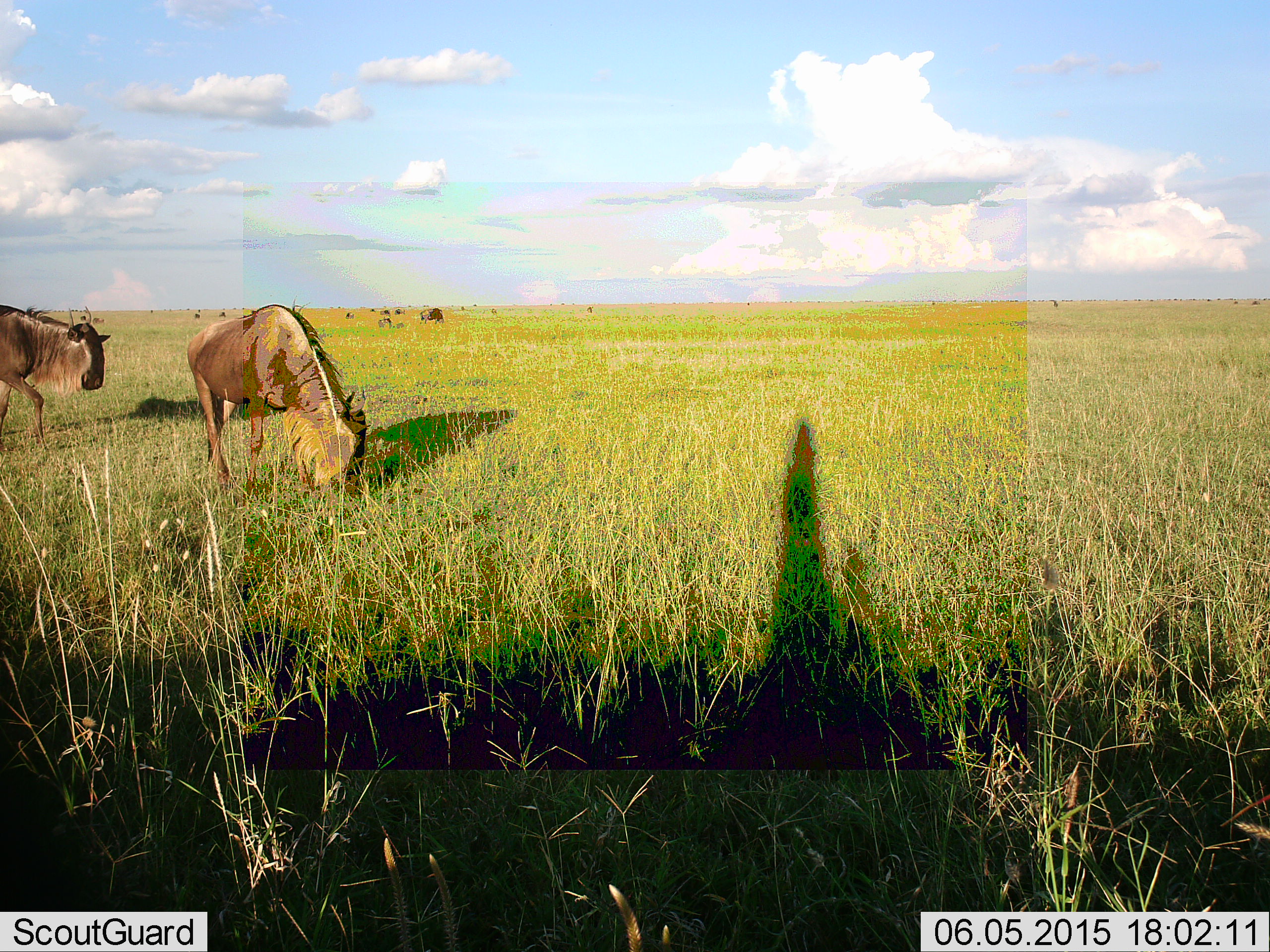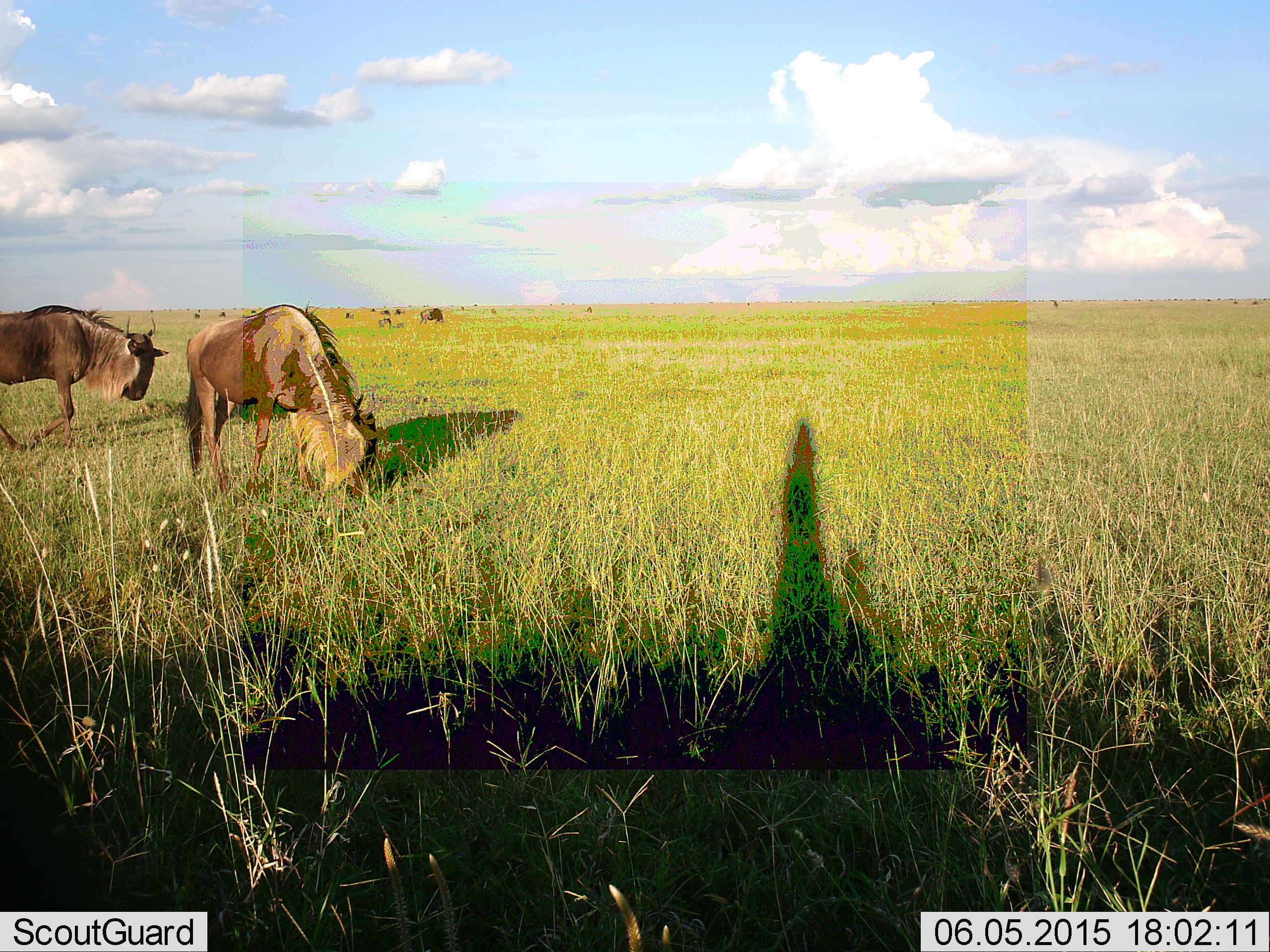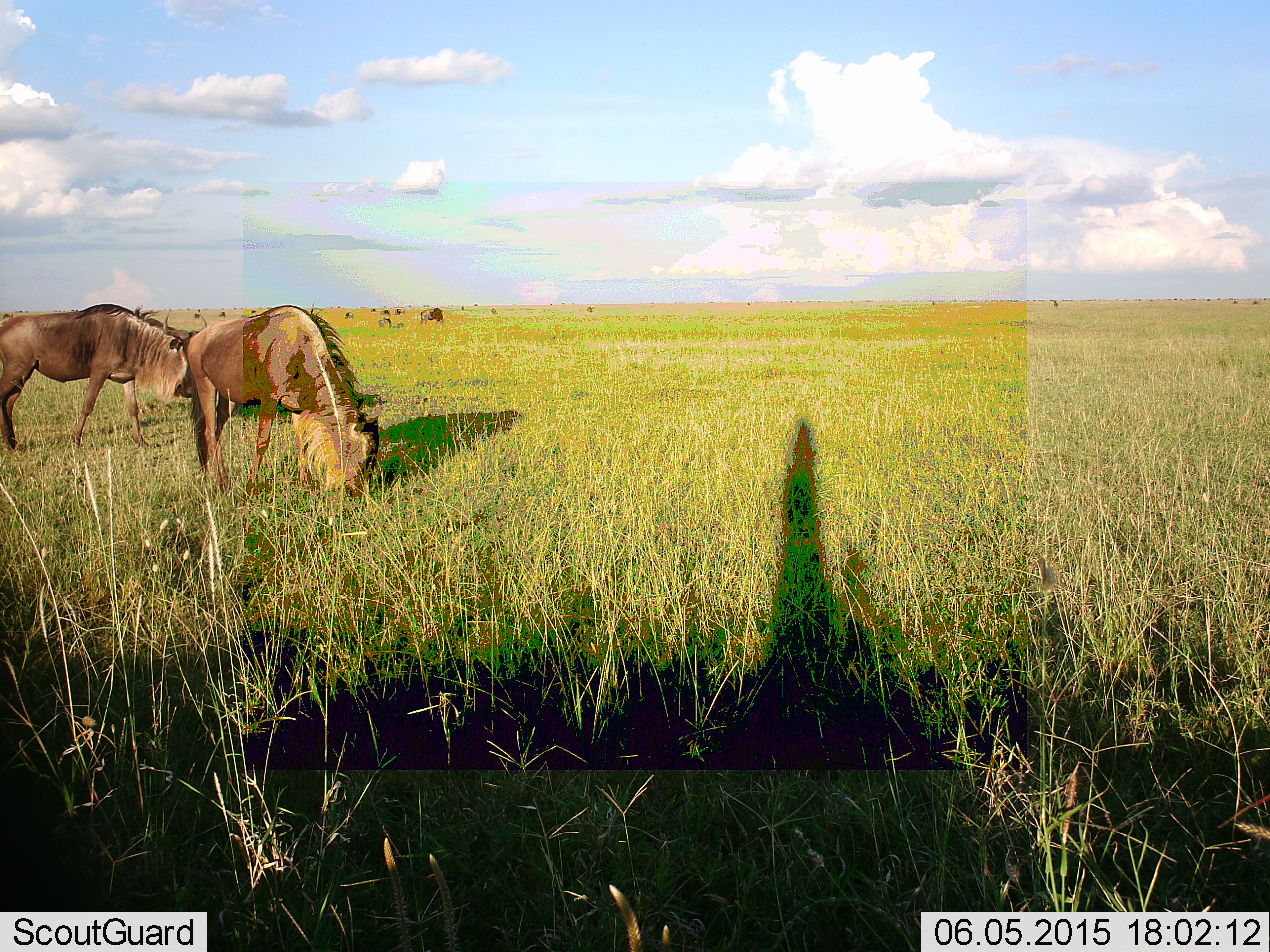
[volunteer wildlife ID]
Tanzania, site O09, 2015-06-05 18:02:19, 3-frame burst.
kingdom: Animalia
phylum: Chordata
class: Mammalia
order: Artiodactyla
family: Bovidae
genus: Connochaetes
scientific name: Connochaetes taurinus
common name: blue wildebeest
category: wildebeest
Wildebeest (blue wildebeest) (Connochaetes taurinus), count 2. Behavior (volunteer vote fractions): standing 40%, resting 0%, moving 70%, interacting 0%. Young present (vote fraction): 0%. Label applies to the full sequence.